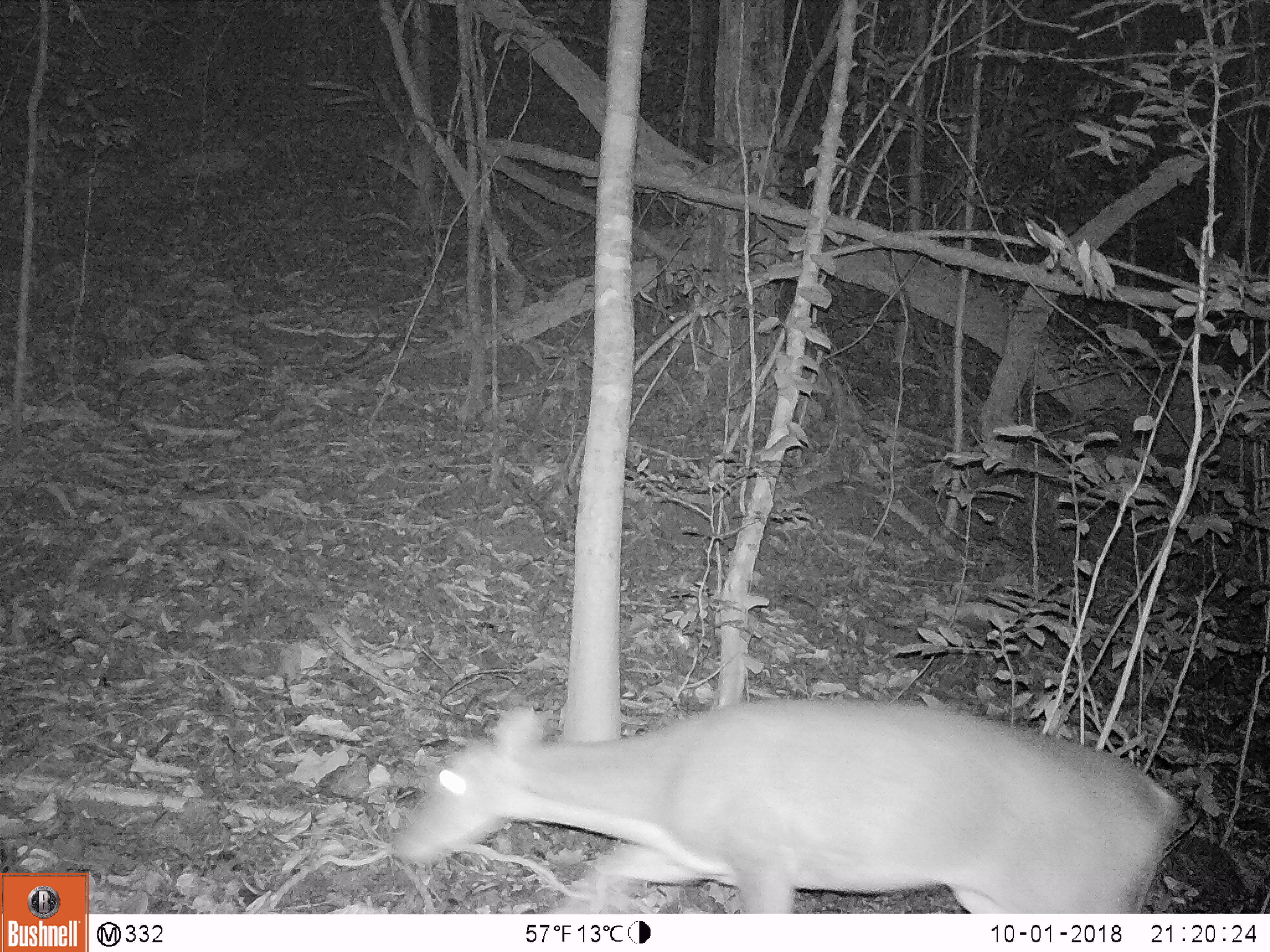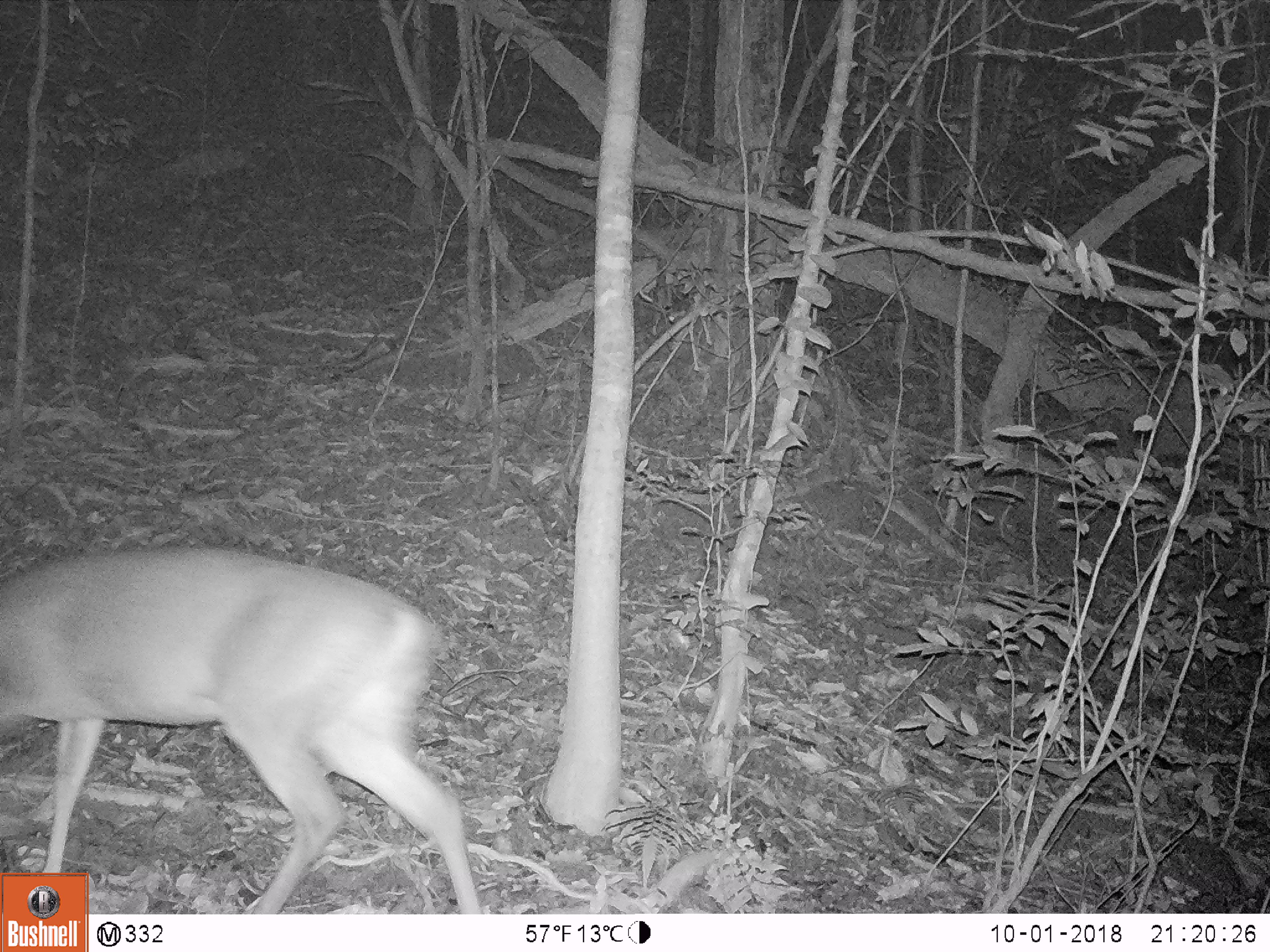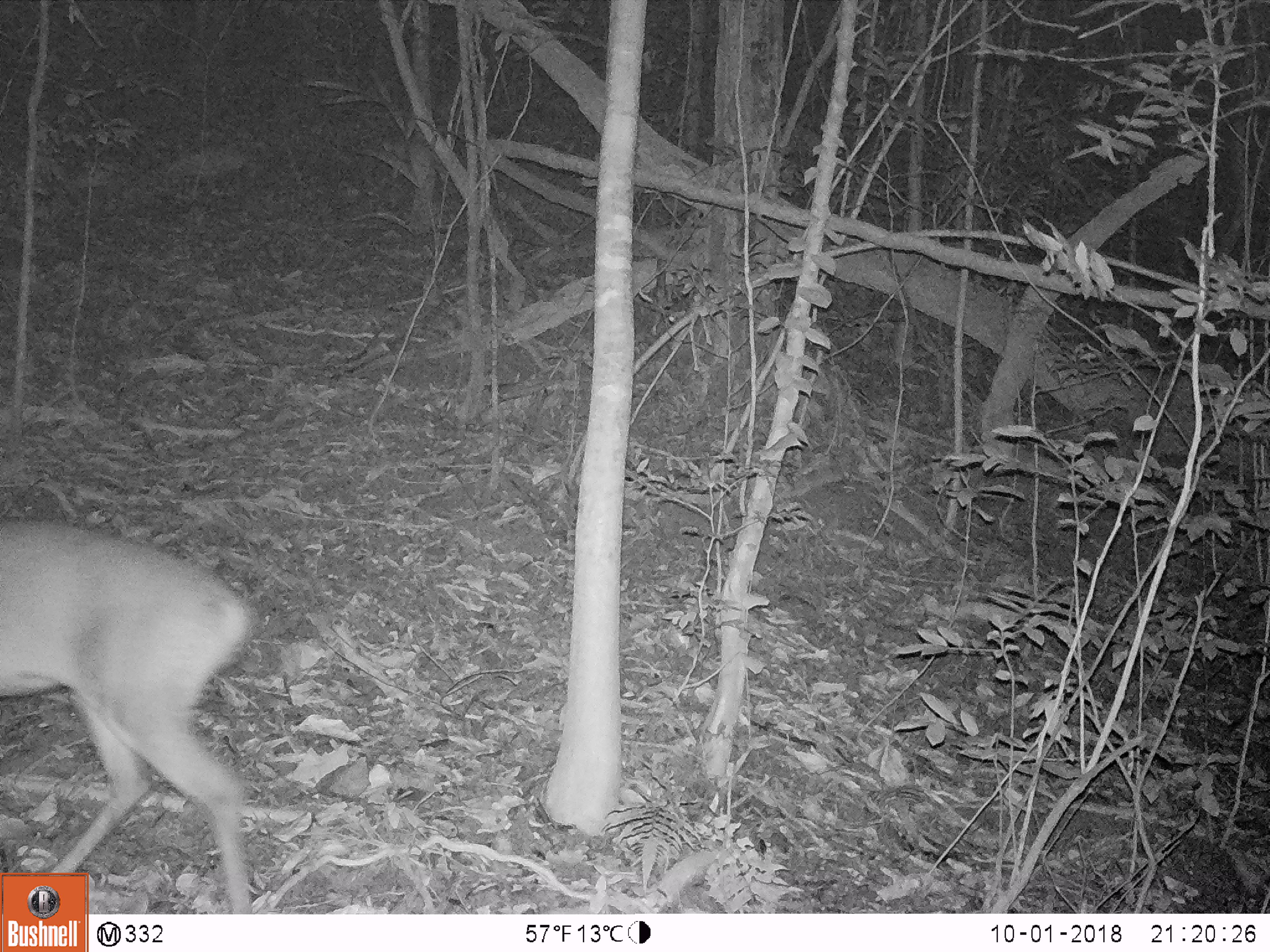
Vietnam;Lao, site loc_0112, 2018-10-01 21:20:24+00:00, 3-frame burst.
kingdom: Animalia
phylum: Chordata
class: Mammalia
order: Artiodactyla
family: Cervidae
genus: Muntiacus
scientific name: Muntiacus vuquangensis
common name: large-antlered muntjac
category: large antlered muntjac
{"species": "large antlered muntjac (large-antlered muntjac) (Muntiacus vuquangensis)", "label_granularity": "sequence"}